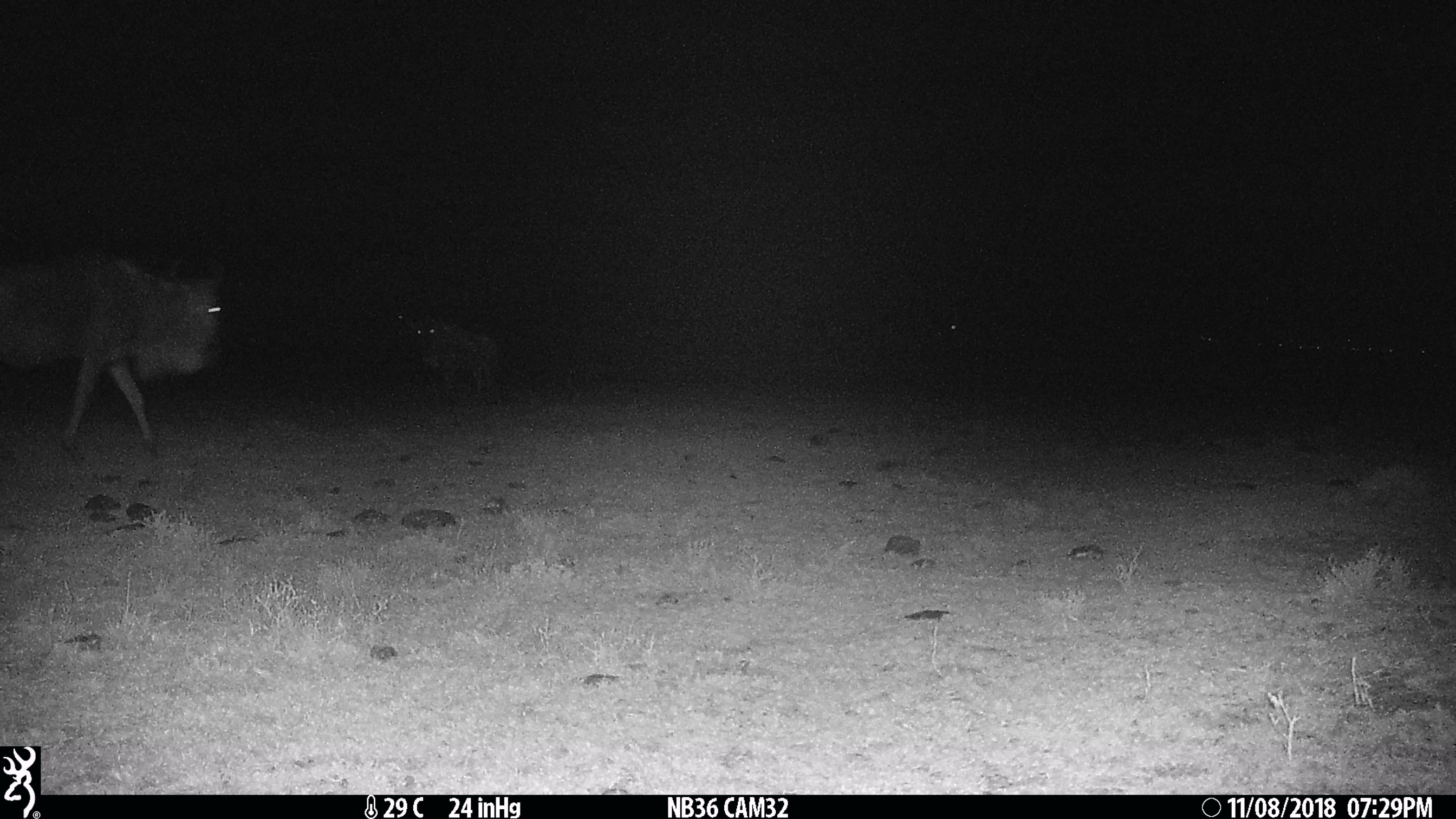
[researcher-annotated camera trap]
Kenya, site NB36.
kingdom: Animalia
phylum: Chordata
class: Mammalia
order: Artiodactyla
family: Bovidae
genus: Connochaetes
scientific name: Connochaetes taurinus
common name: blue wildebeest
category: wildebeest